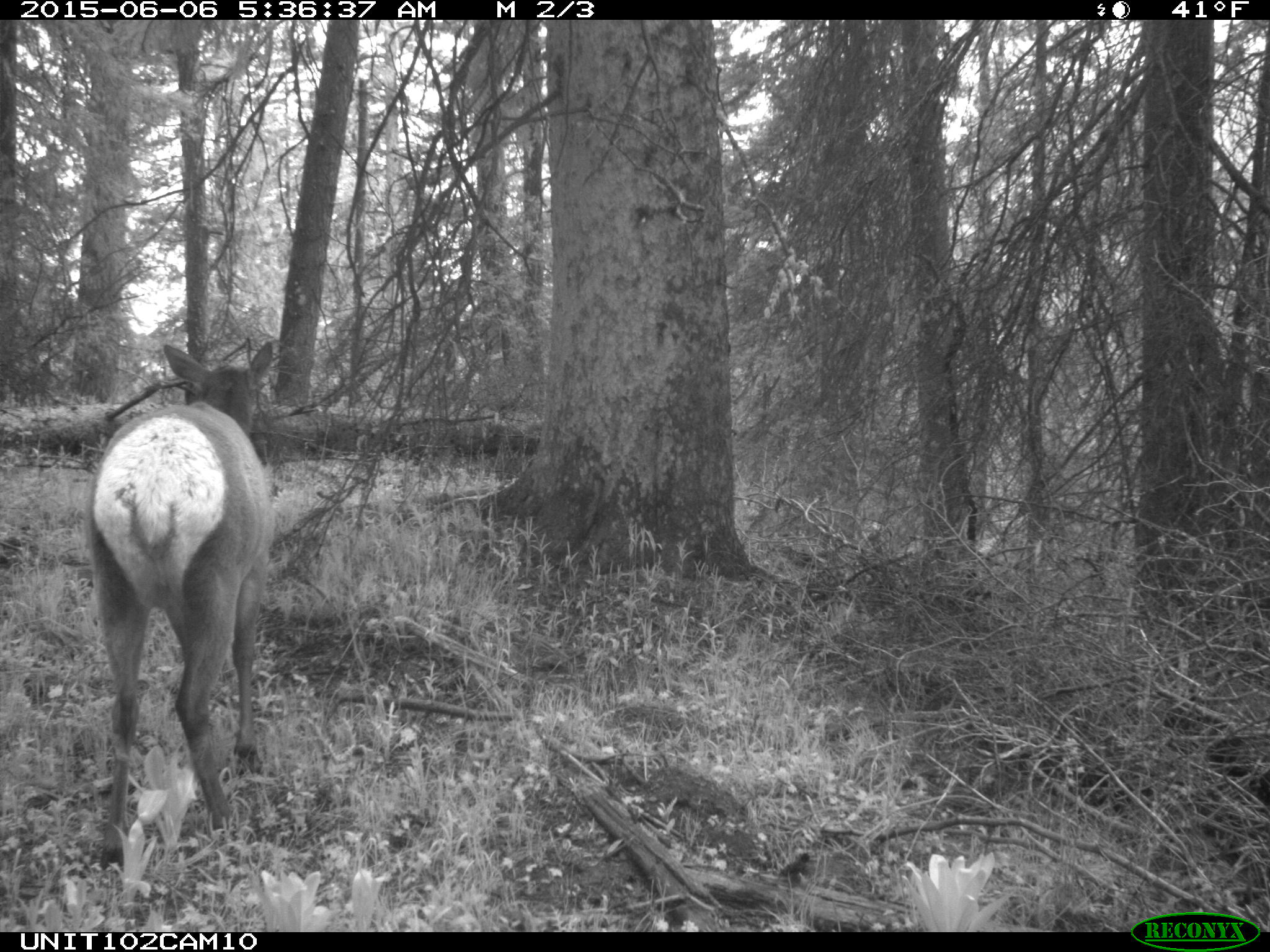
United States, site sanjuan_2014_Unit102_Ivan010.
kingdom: Animalia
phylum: Chordata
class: Mammalia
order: Artiodactyla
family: Cervidae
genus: Cervus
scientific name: Cervus elaphus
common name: red deer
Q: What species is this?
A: Cervus elaphus (red deer).